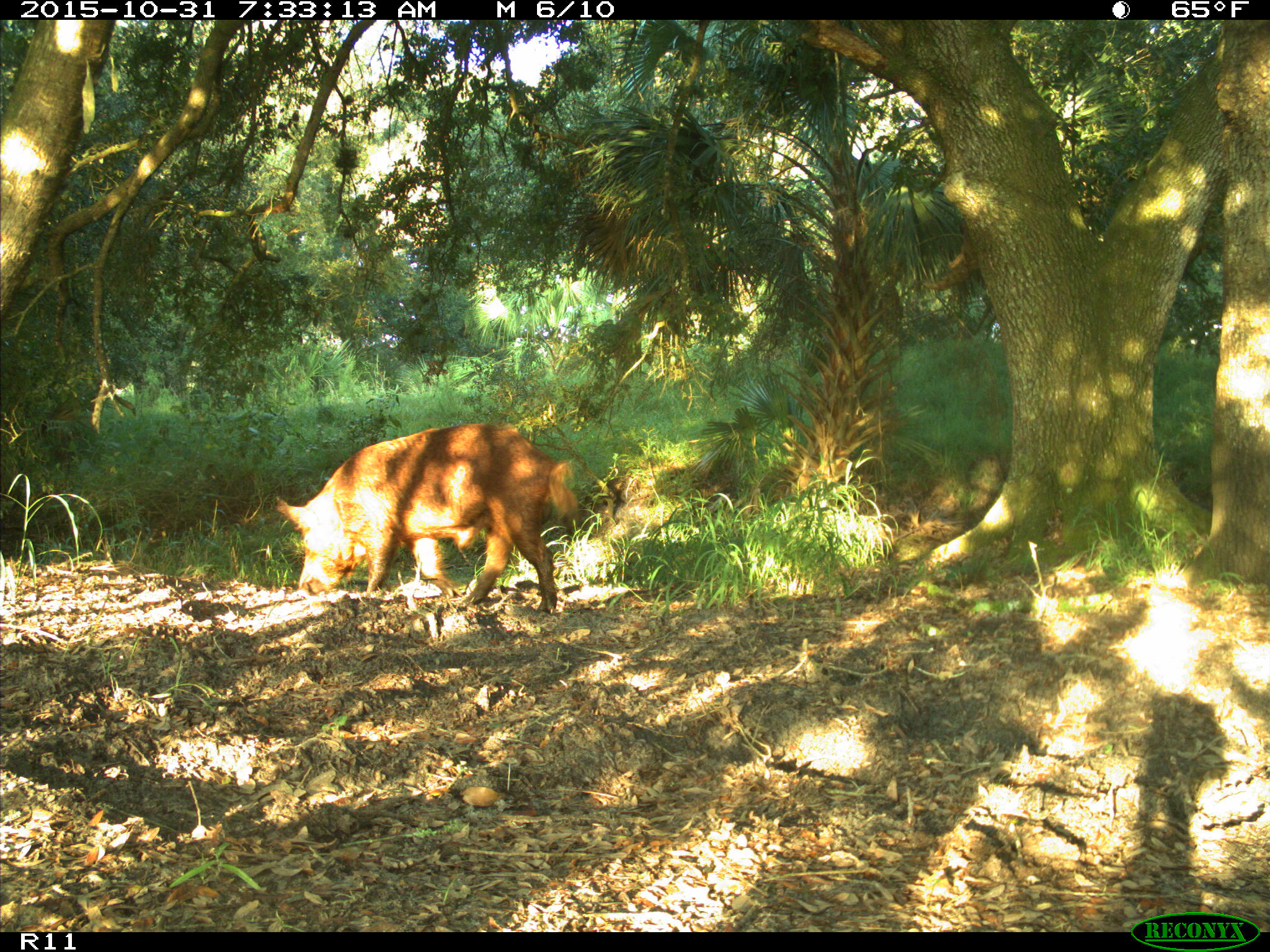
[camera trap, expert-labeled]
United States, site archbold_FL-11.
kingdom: Animalia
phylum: Chordata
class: Mammalia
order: Artiodactyla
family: Suidae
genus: Sus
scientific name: Sus scrofa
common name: wild boar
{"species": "Sus scrofa (wild boar)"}